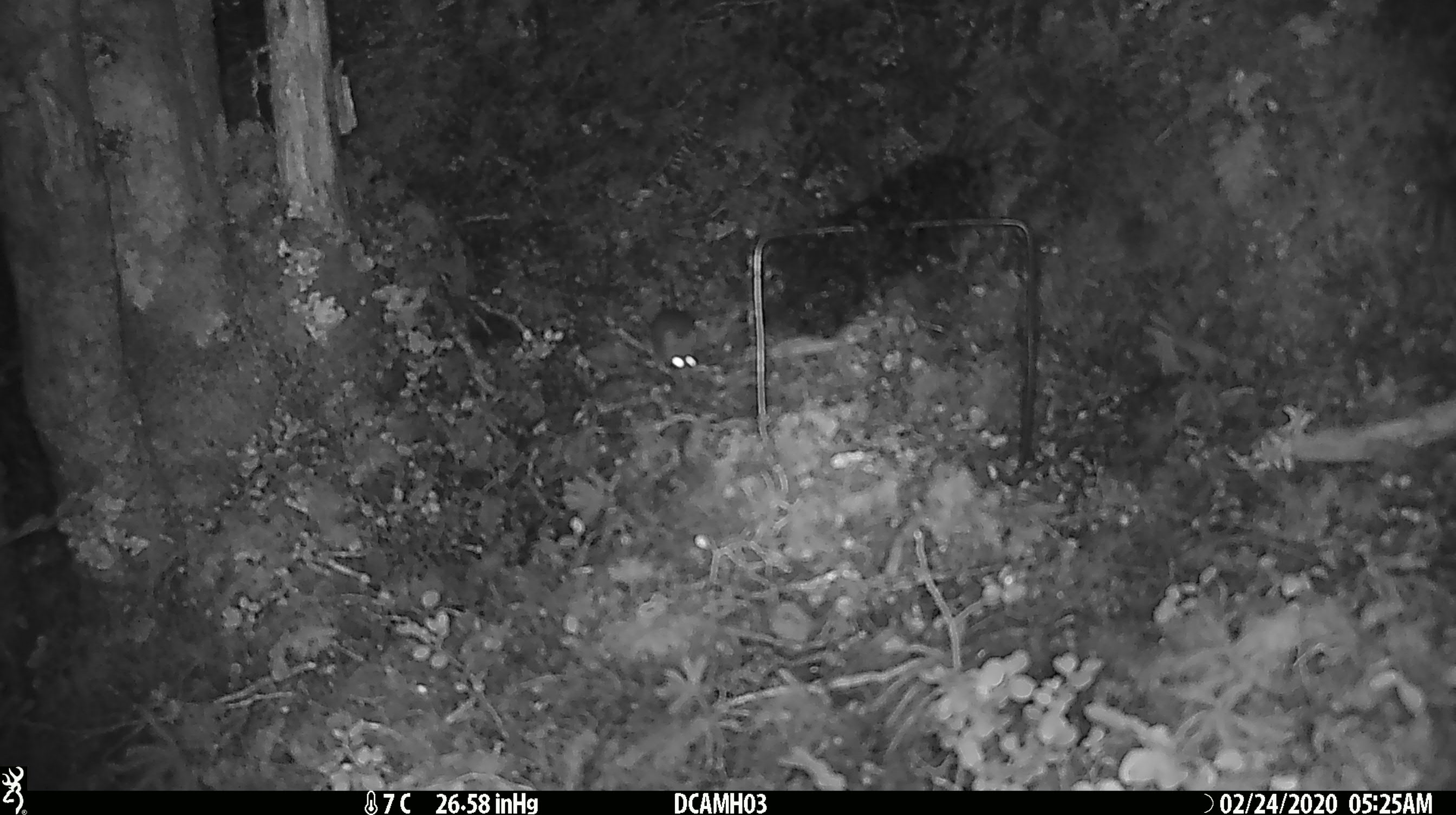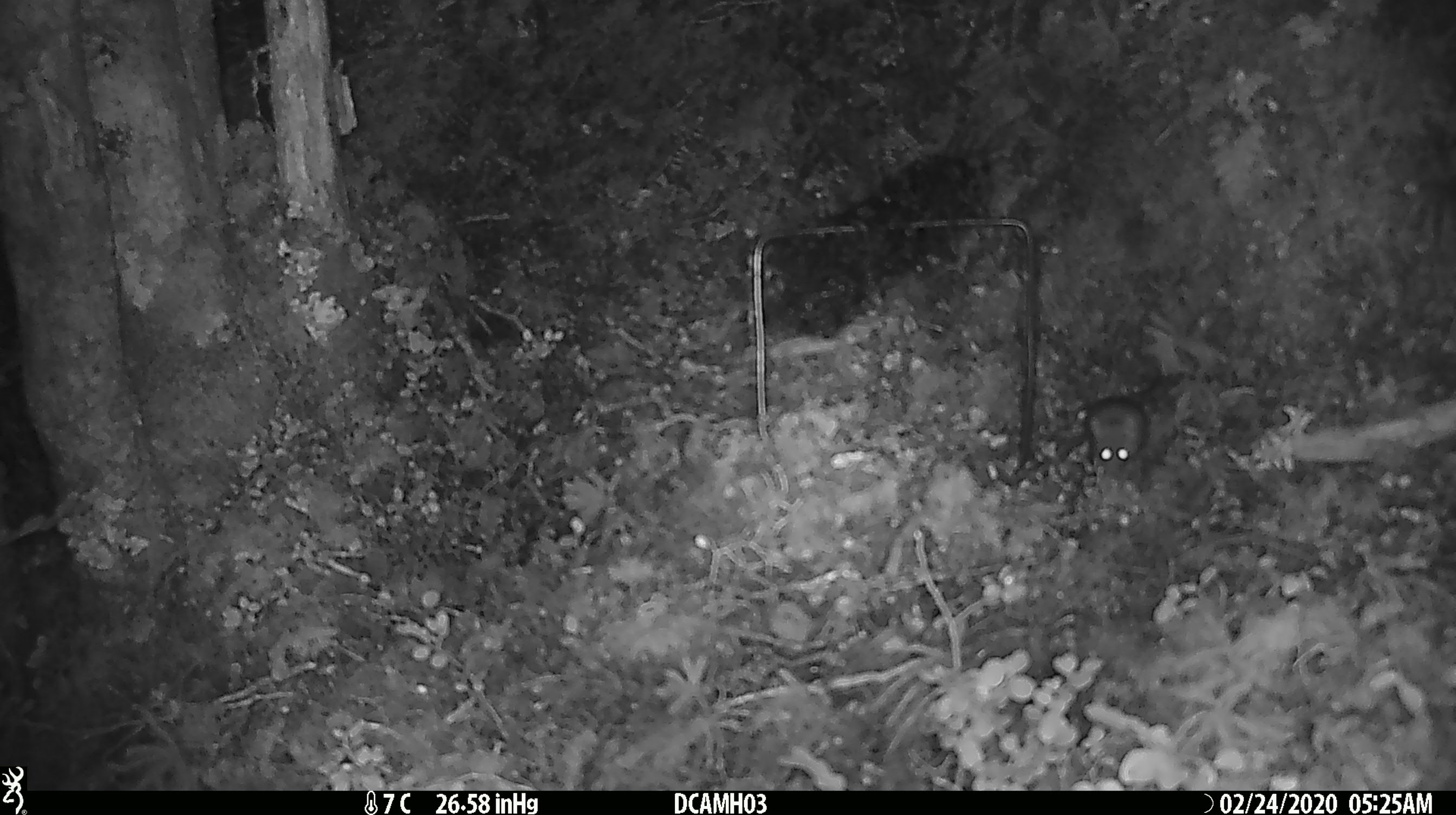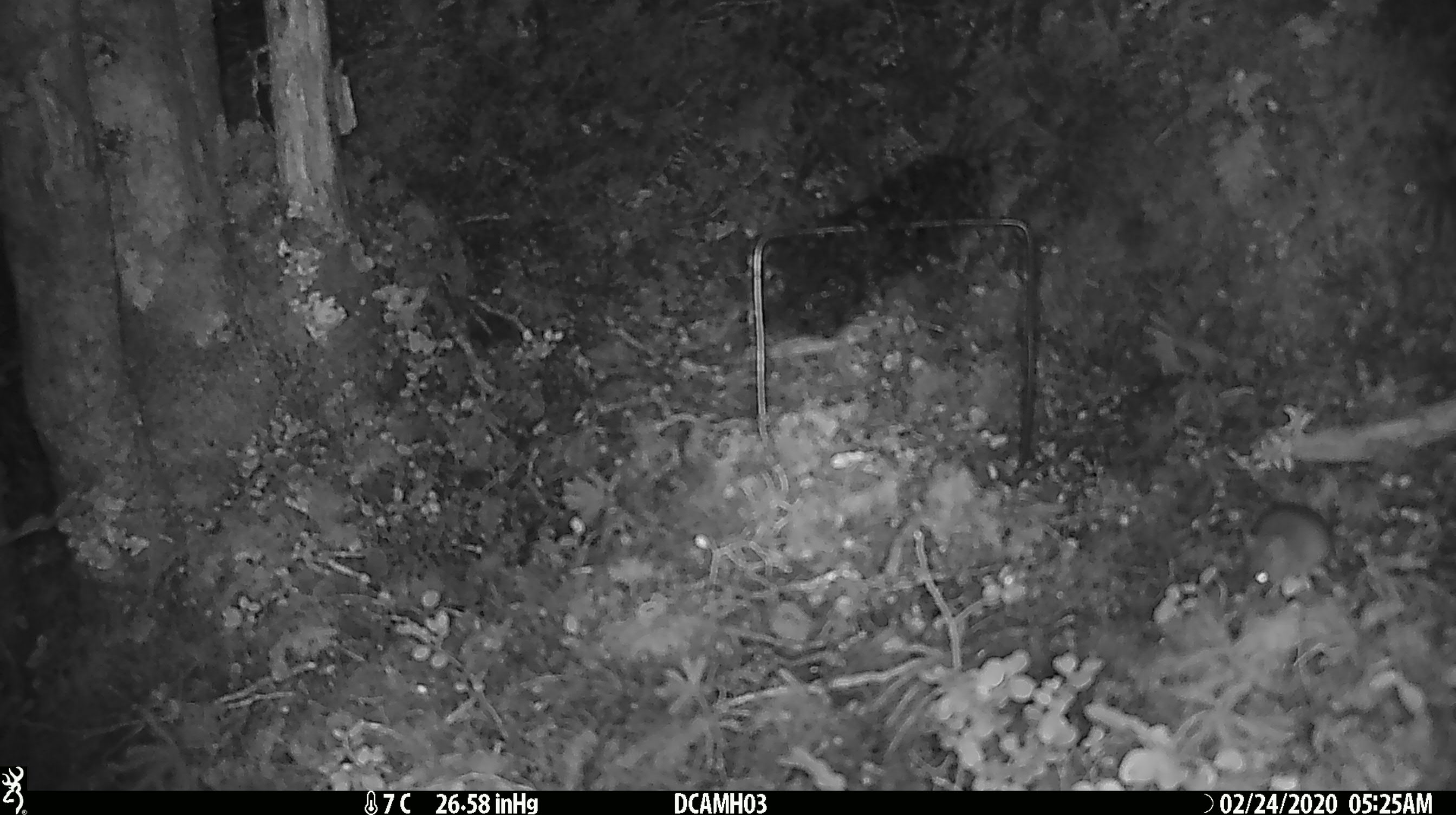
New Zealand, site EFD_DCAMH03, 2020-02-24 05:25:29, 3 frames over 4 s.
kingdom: Animalia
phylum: Chordata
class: Mammalia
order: Rodentia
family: Muridae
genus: Mus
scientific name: Mus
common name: mouse